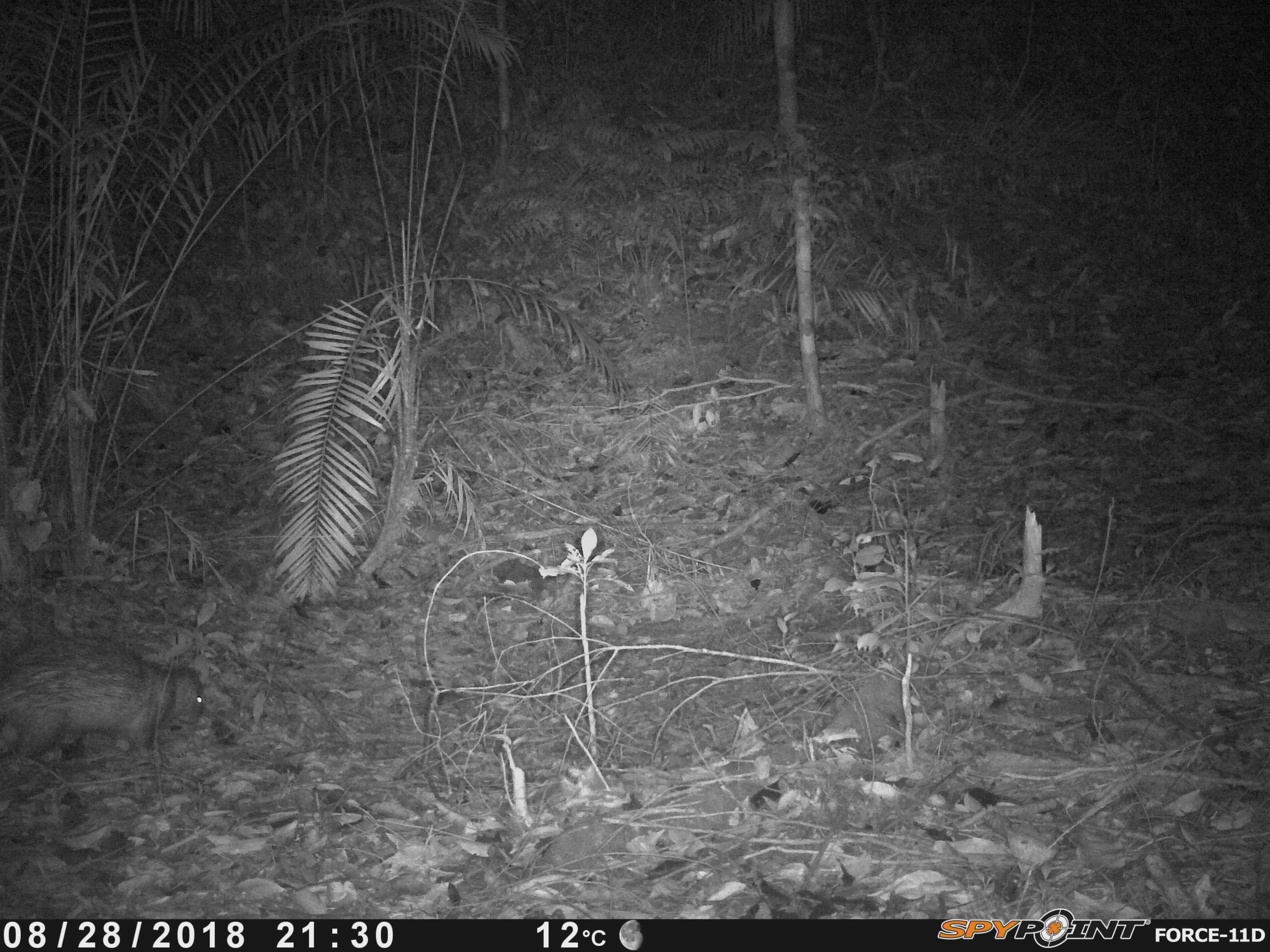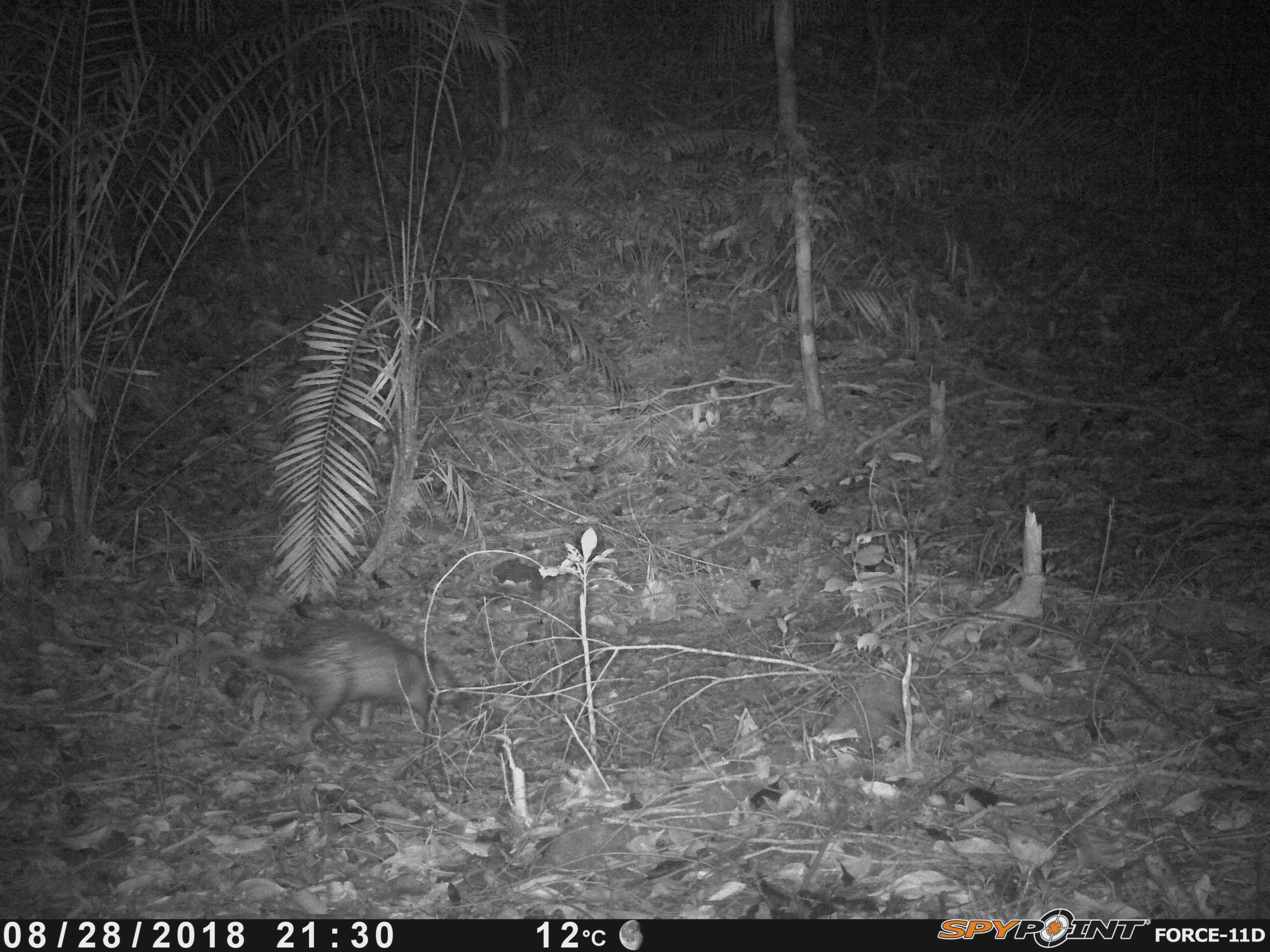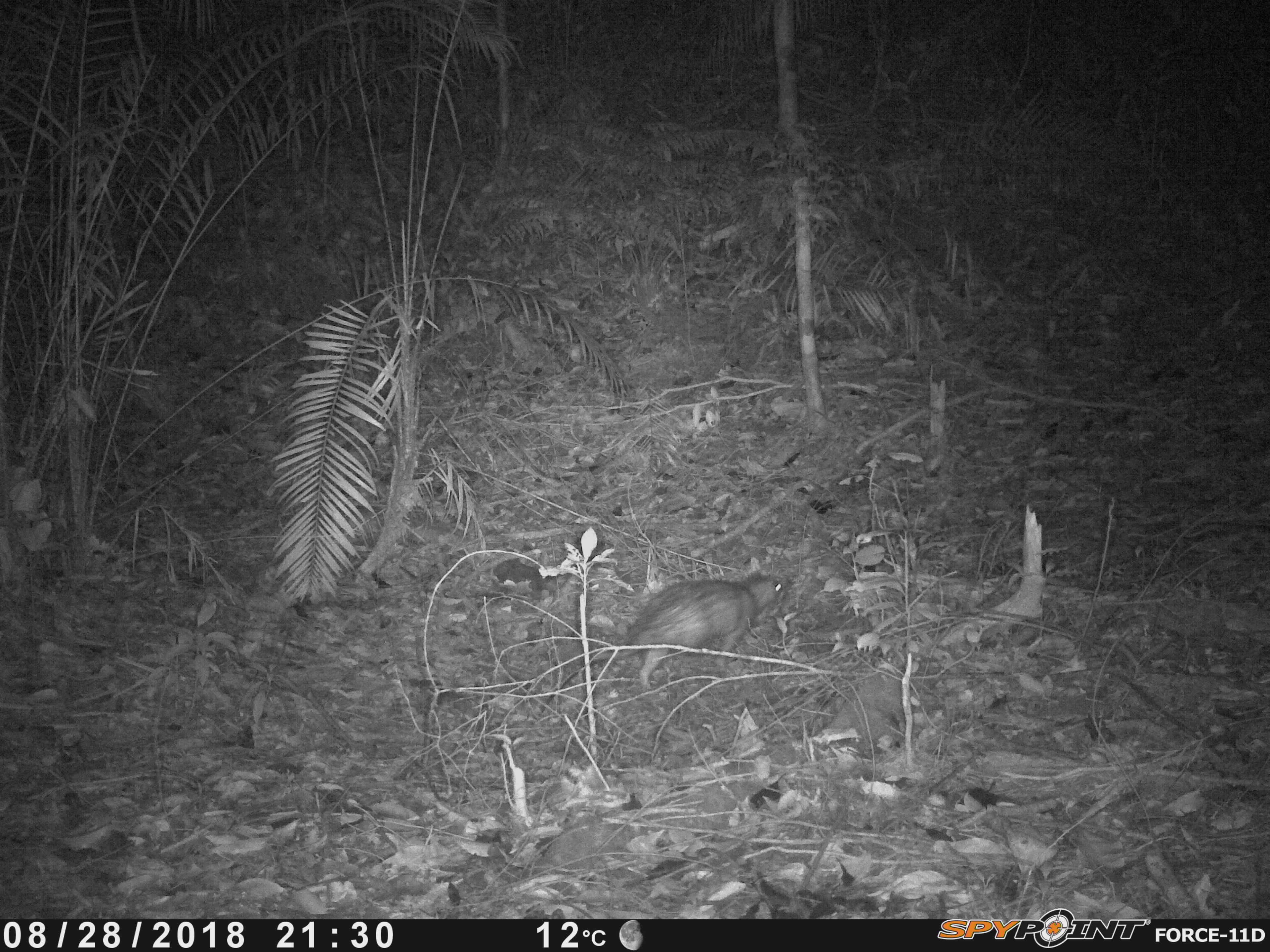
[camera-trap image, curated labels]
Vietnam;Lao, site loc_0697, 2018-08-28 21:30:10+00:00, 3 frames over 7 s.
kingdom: Animalia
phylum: Chordata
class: Mammalia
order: Rodentia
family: Hystricidae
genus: Atherurus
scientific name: Atherurus macrourus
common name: asiatic brush-tailed porcupine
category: asiatic brush tailed porcupine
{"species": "asiatic brush tailed porcupine (asiatic brush-tailed porcupine) (Atherurus macrourus)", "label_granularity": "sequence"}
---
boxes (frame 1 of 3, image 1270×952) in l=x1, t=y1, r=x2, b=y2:
asiatic brush tailed porcupine: l=0, t=632, r=202, b=770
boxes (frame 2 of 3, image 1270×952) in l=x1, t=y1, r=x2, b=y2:
asiatic brush tailed porcupine: l=200, t=617, r=469, b=751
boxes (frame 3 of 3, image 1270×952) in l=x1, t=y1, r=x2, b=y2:
asiatic brush tailed porcupine: l=550, t=574, r=788, b=692